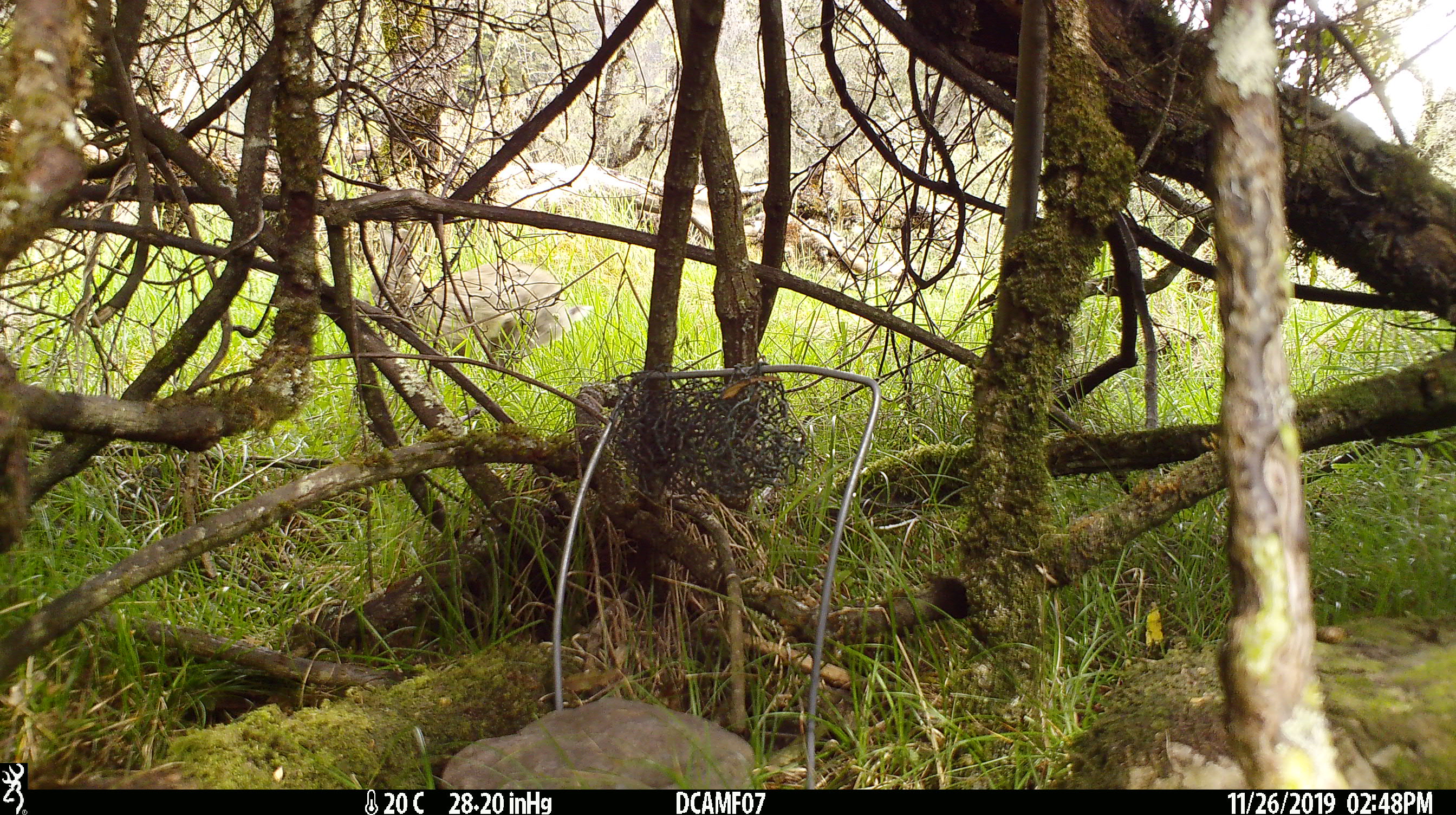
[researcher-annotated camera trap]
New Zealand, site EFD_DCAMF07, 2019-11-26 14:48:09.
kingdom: Animalia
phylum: Chordata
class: Mammalia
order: Lagomorpha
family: Leporidae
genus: Oryctolagus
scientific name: Oryctolagus cuniculus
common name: european rabbit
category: rabbit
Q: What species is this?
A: Rabbit (european rabbit) (Oryctolagus cuniculus).